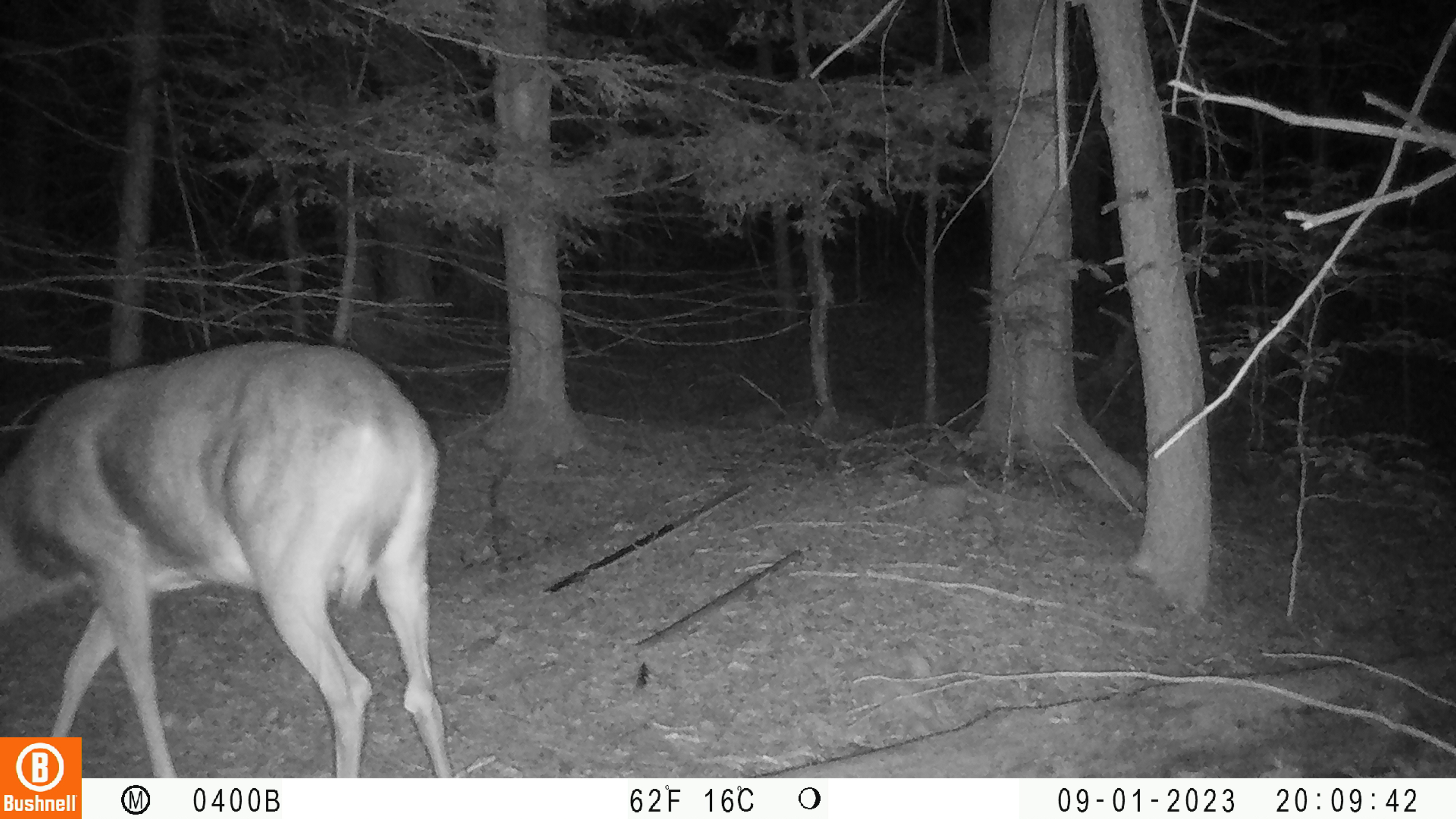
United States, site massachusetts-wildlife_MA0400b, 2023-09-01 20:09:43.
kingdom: Animalia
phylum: Chordata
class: Mammalia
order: Artiodactyla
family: Cervidae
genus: Odocoileus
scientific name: Odocoileus virginianus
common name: white-tailed deer